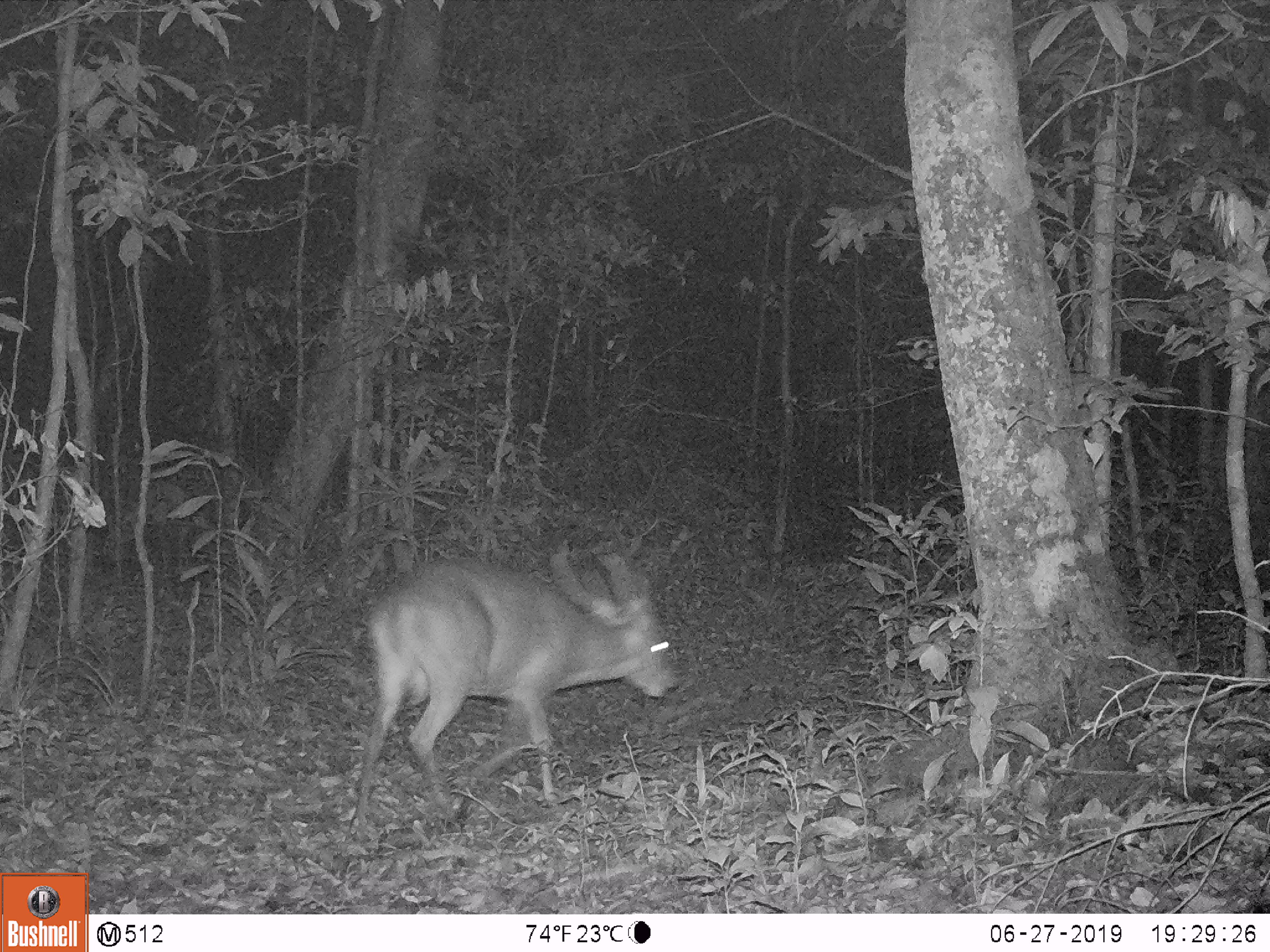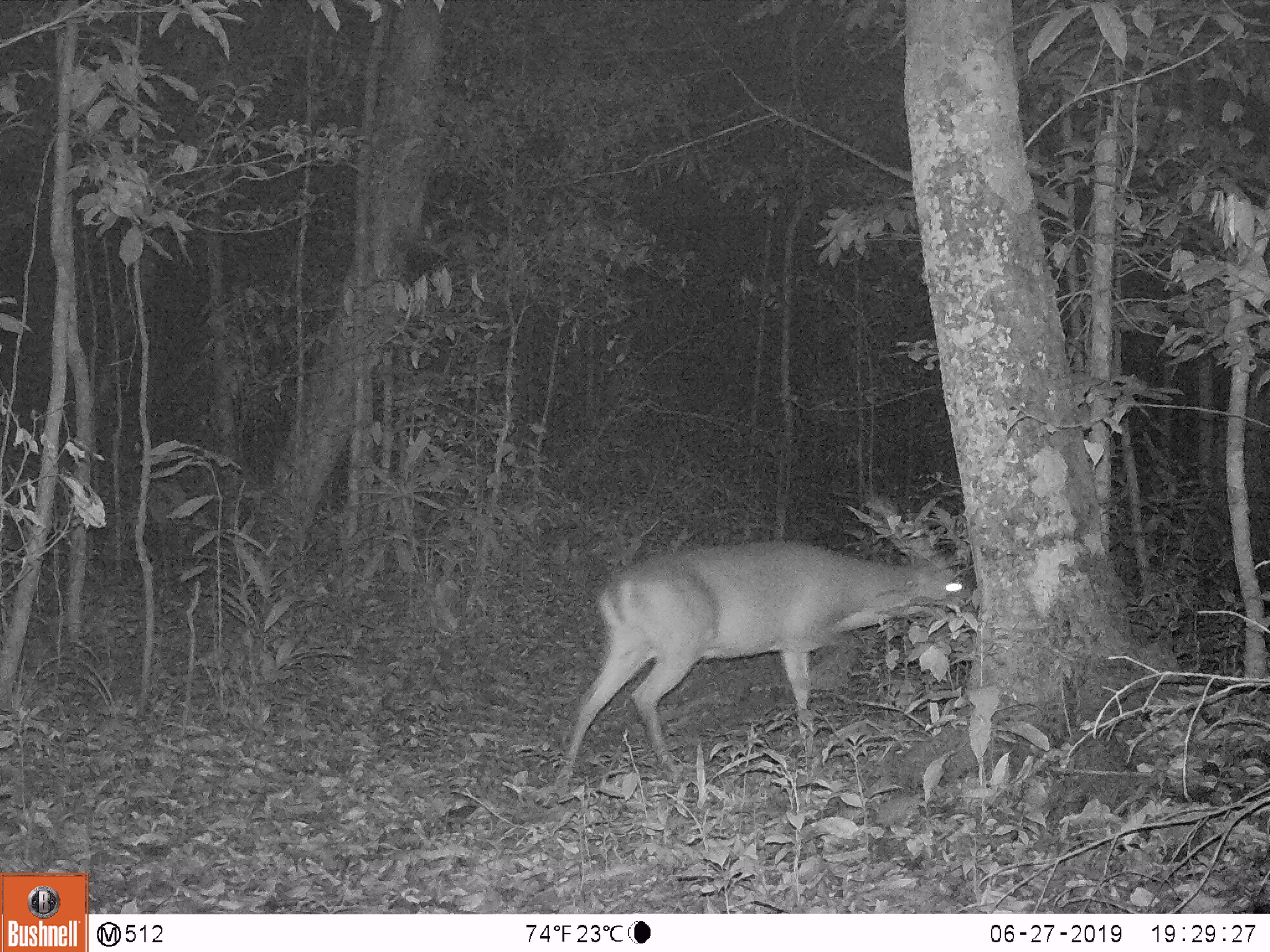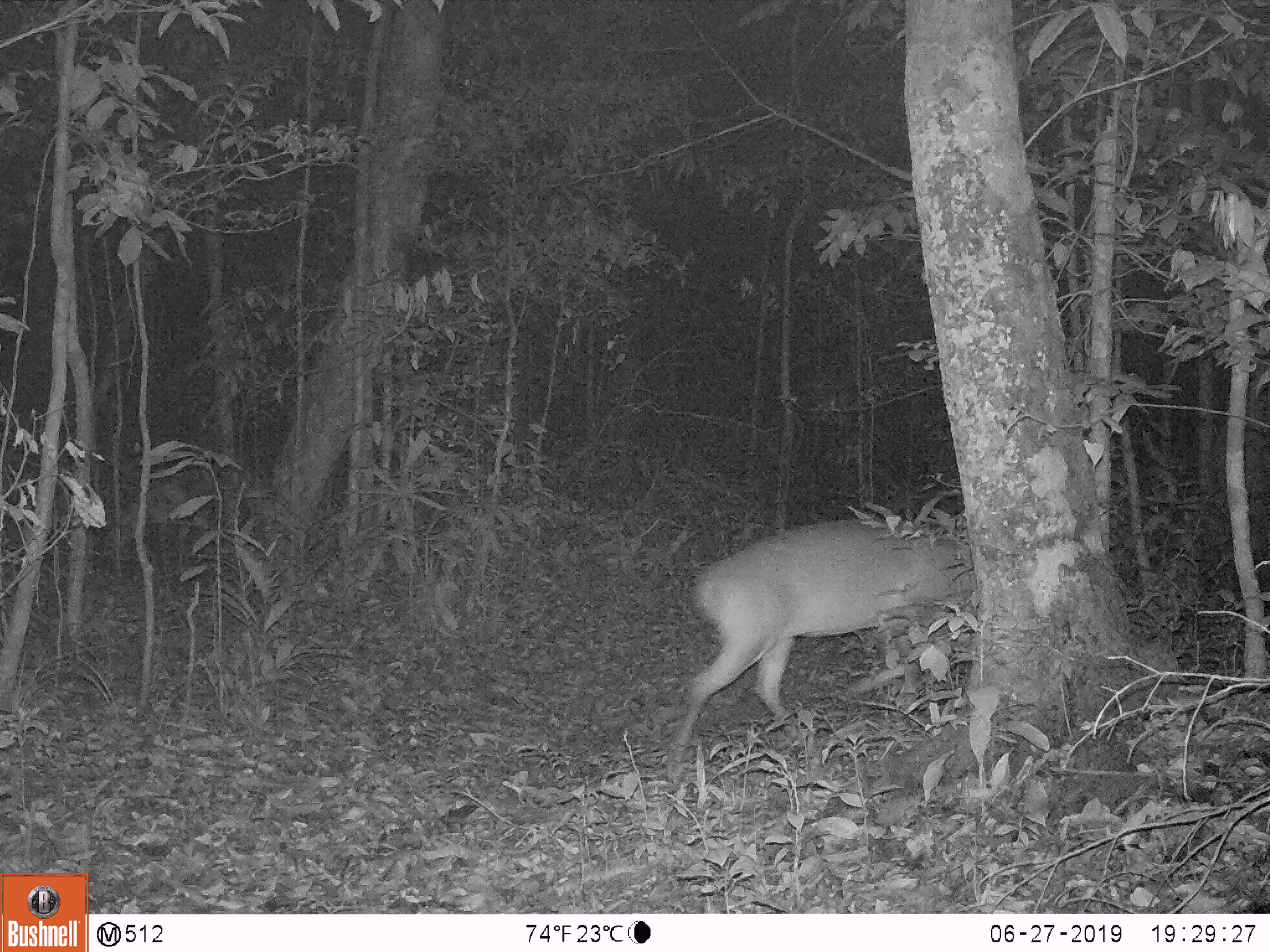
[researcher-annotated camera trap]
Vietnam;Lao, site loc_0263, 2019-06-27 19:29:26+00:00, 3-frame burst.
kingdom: Animalia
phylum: Chordata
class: Mammalia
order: Artiodactyla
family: Cervidae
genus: Muntiacus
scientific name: Muntiacus vuquangensis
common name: large-antlered muntjac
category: large antlered muntjac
Large antlered muntjac (large-antlered muntjac) (Muntiacus vuquangensis). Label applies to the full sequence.